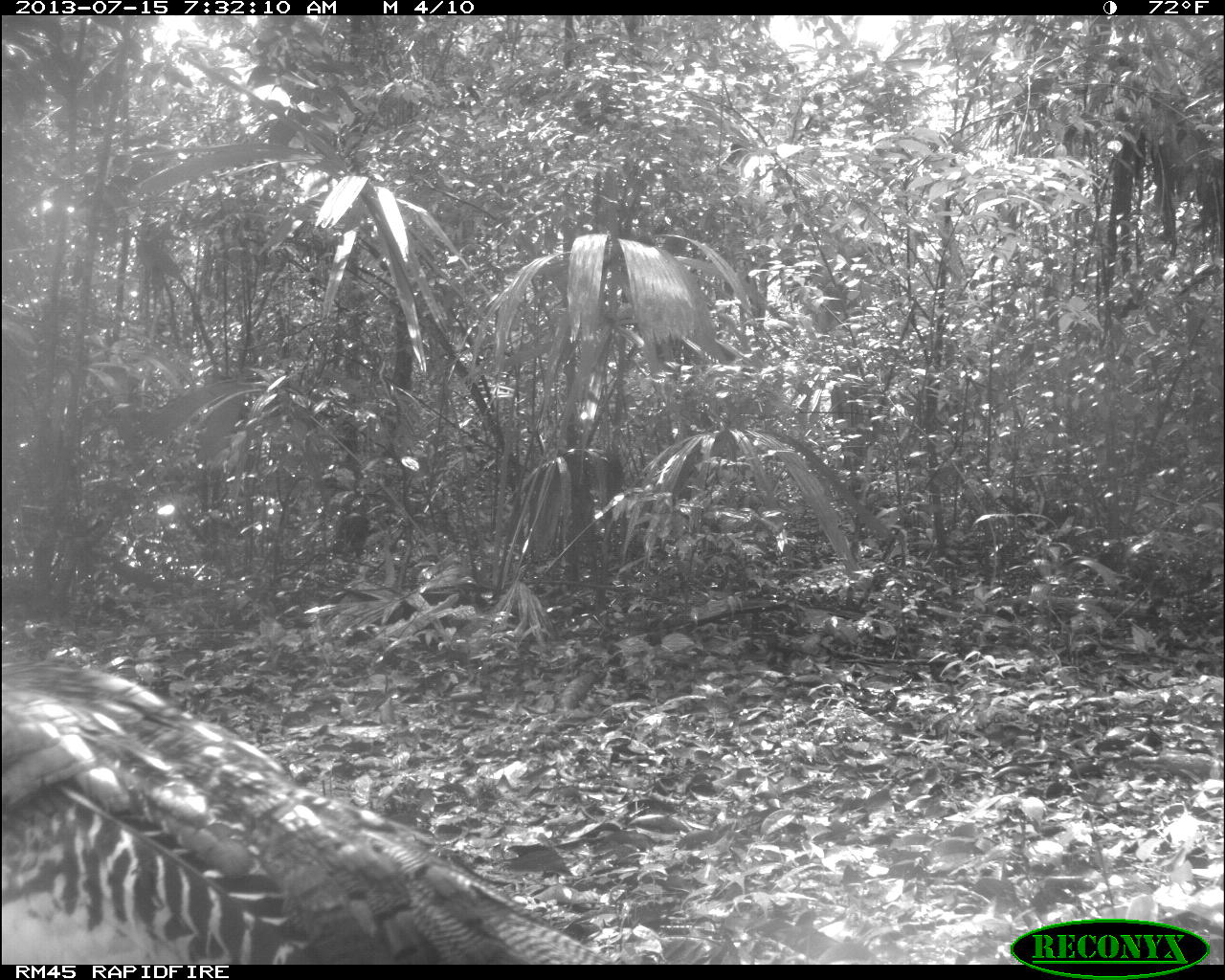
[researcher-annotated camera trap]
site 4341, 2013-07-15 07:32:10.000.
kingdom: Animalia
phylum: Chordata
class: Aves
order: Galliformes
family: Phasianidae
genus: Meleagris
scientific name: Meleagris ocellata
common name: ocellated turkey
Meleagris ocellata (ocellated turkey), count 1, sex male.